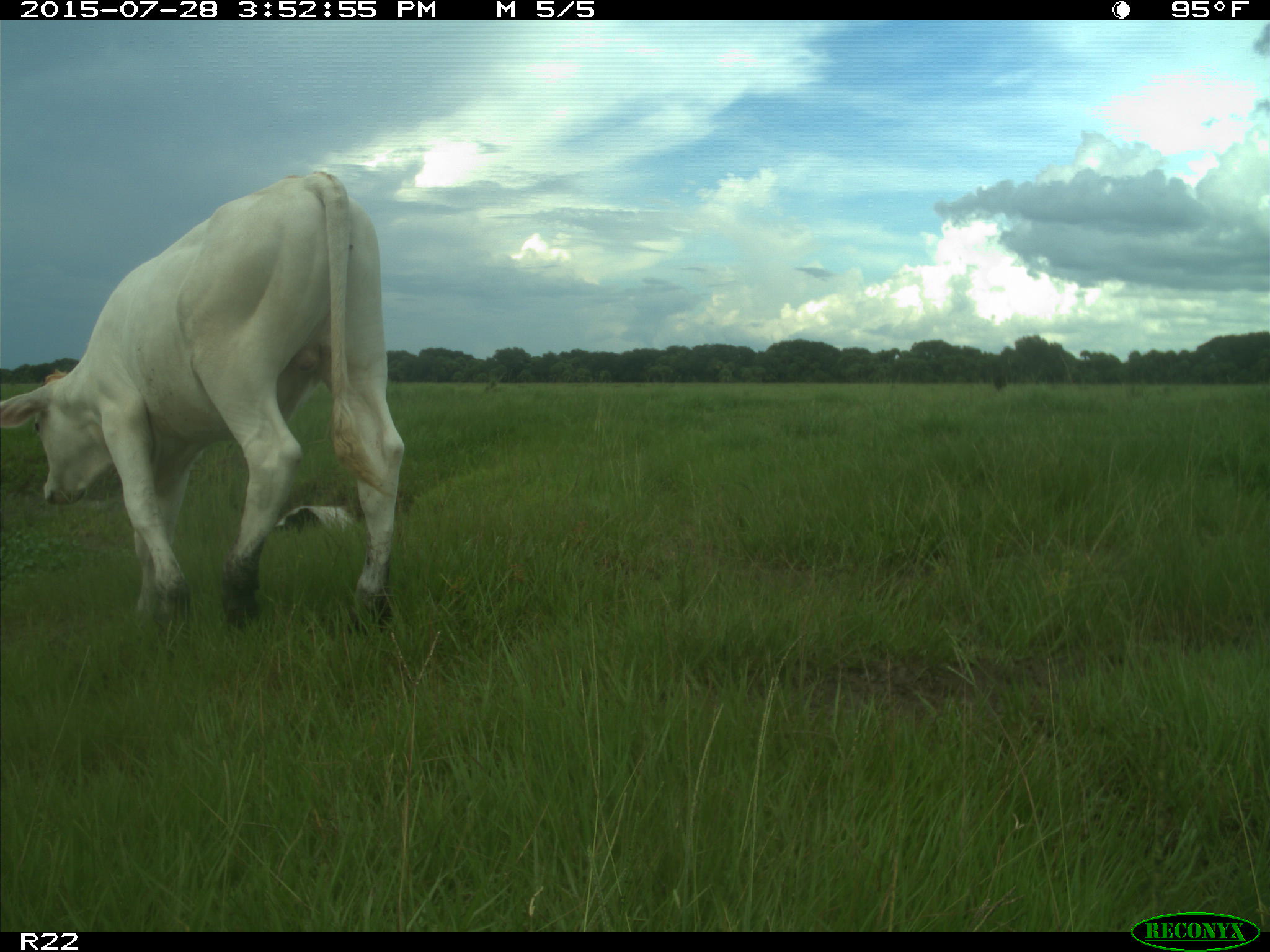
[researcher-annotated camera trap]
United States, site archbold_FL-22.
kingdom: Animalia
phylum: Chordata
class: Mammalia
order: Artiodactyla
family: Bovidae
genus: Bos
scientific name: Bos taurus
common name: domestic cow